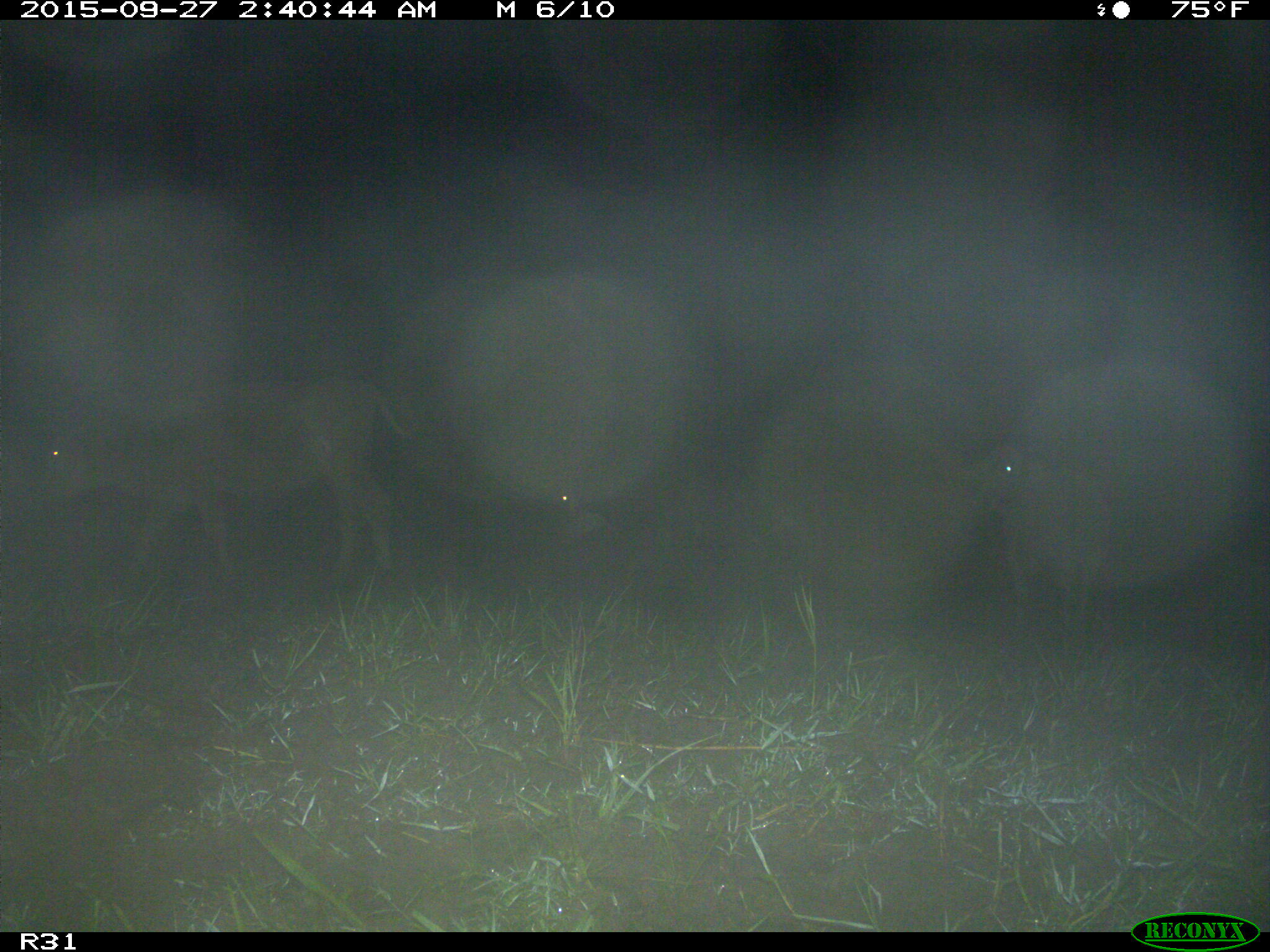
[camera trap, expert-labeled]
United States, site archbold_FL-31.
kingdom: Animalia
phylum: Chordata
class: Mammalia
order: Artiodactyla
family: Bovidae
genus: Bos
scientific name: Bos taurus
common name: domestic cow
Bos taurus (domestic cow).